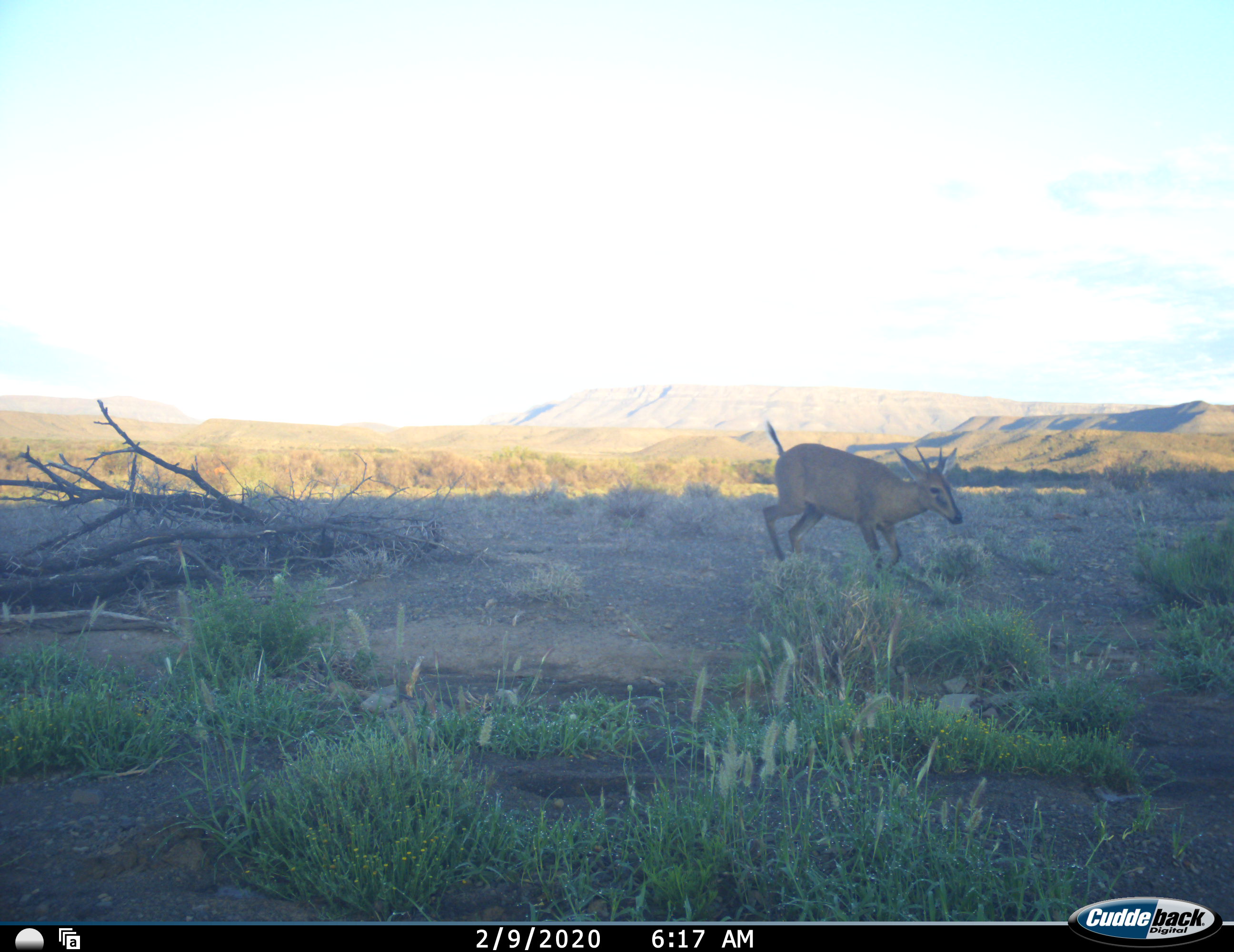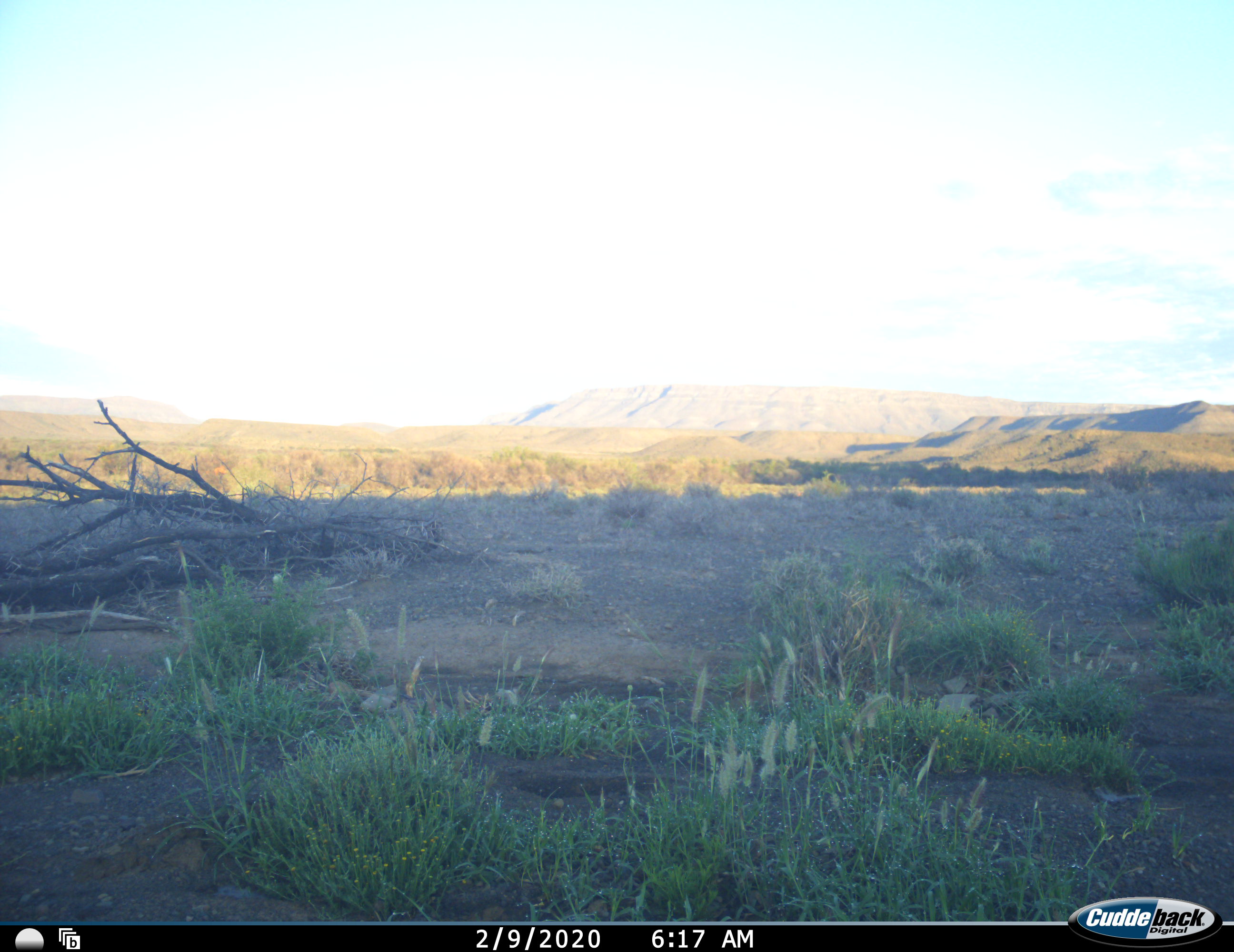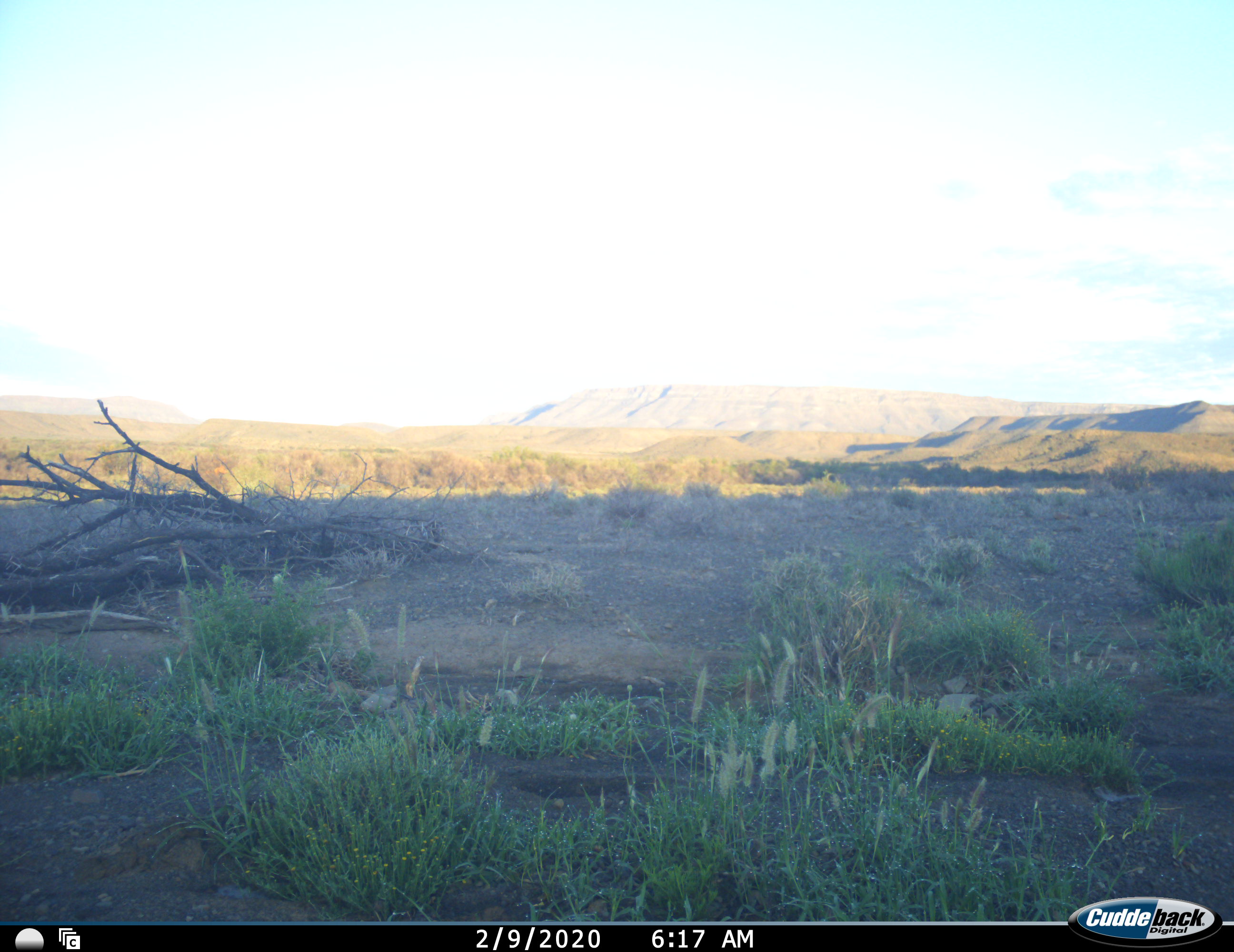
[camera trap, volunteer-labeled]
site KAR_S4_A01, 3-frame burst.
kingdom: Animalia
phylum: Chordata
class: Mammalia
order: Artiodactyla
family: Bovidae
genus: Sylvicapra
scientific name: Sylvicapra grimmia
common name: common duiker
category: duikercommongrey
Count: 1.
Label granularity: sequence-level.